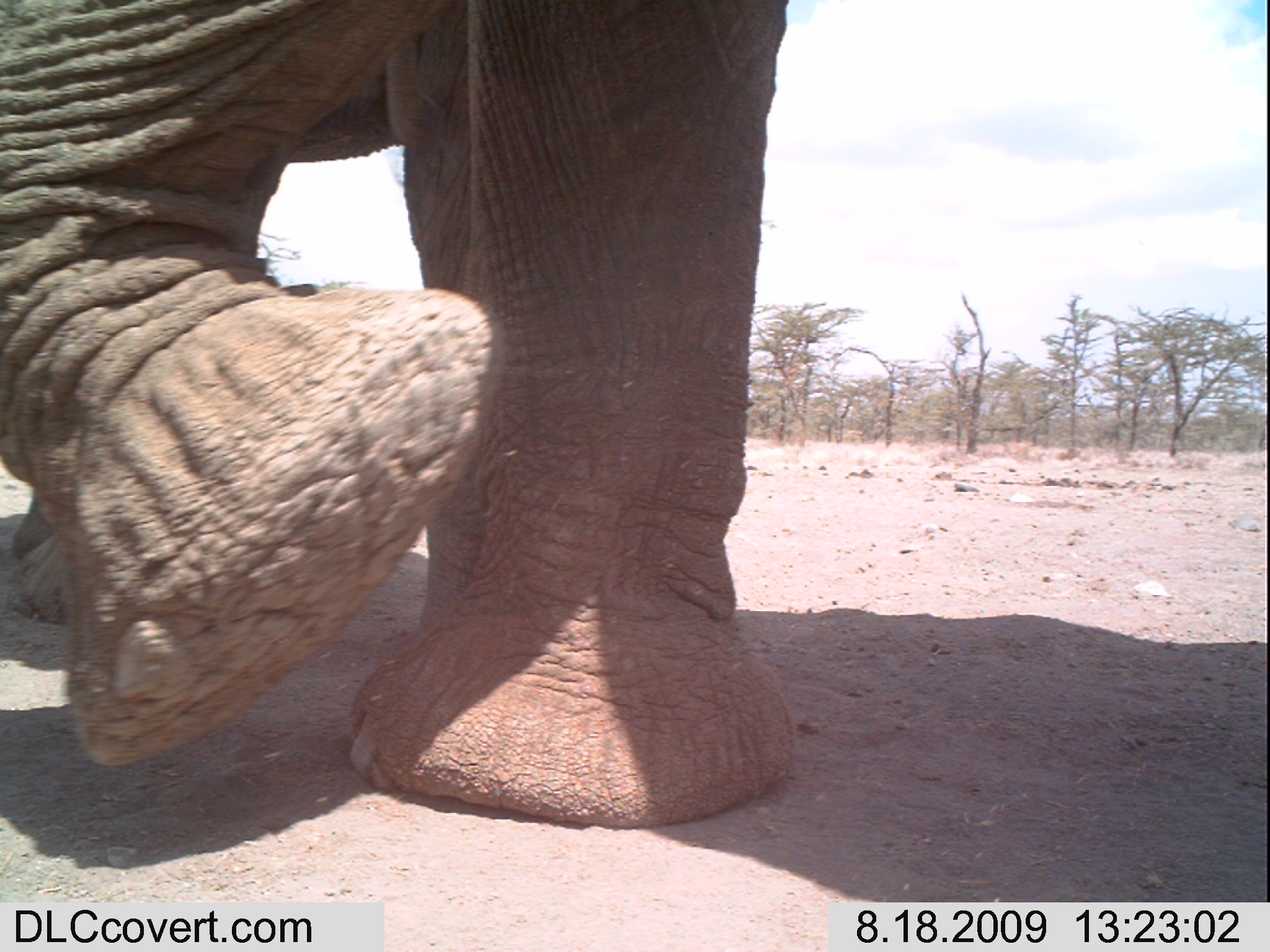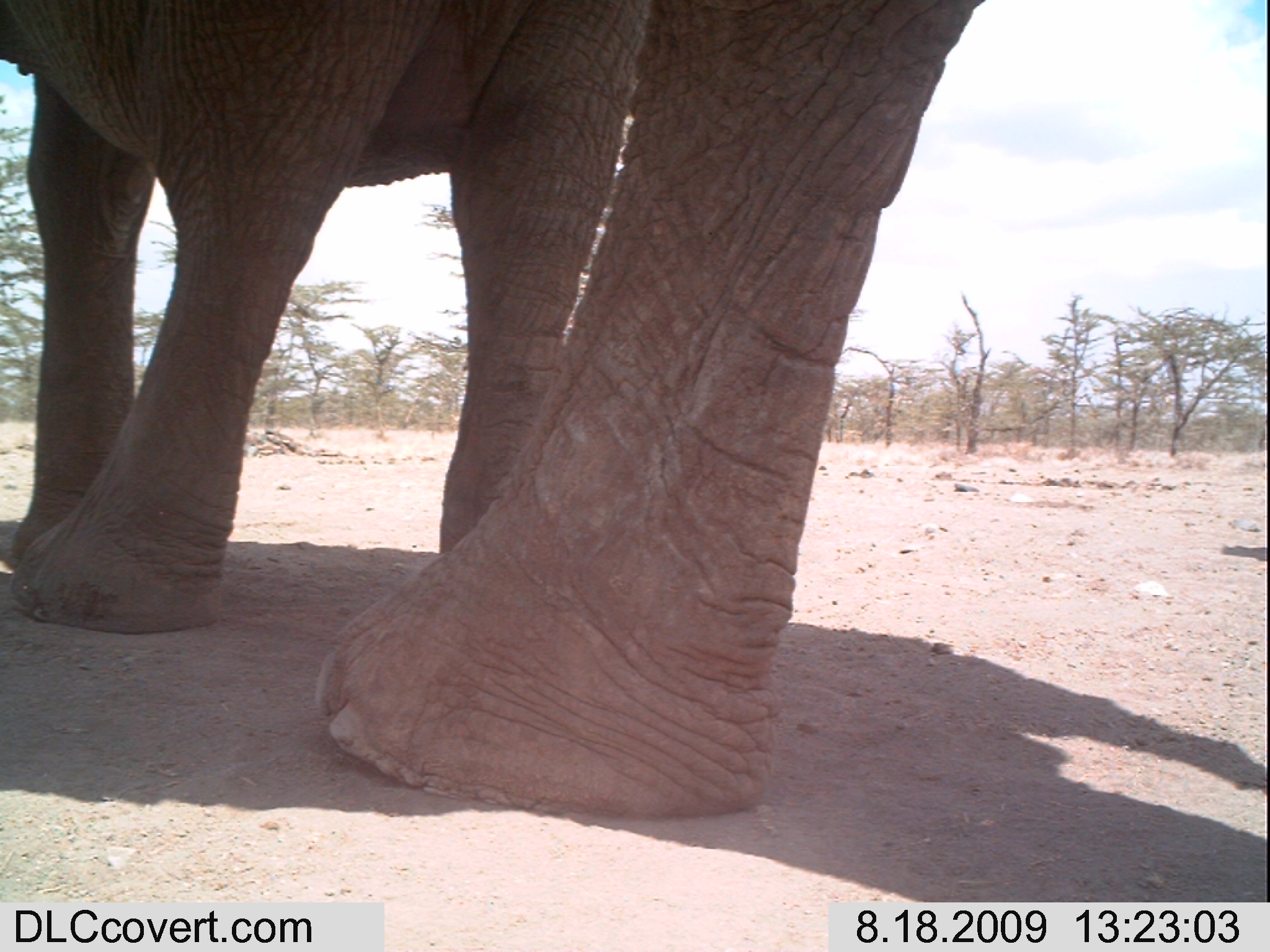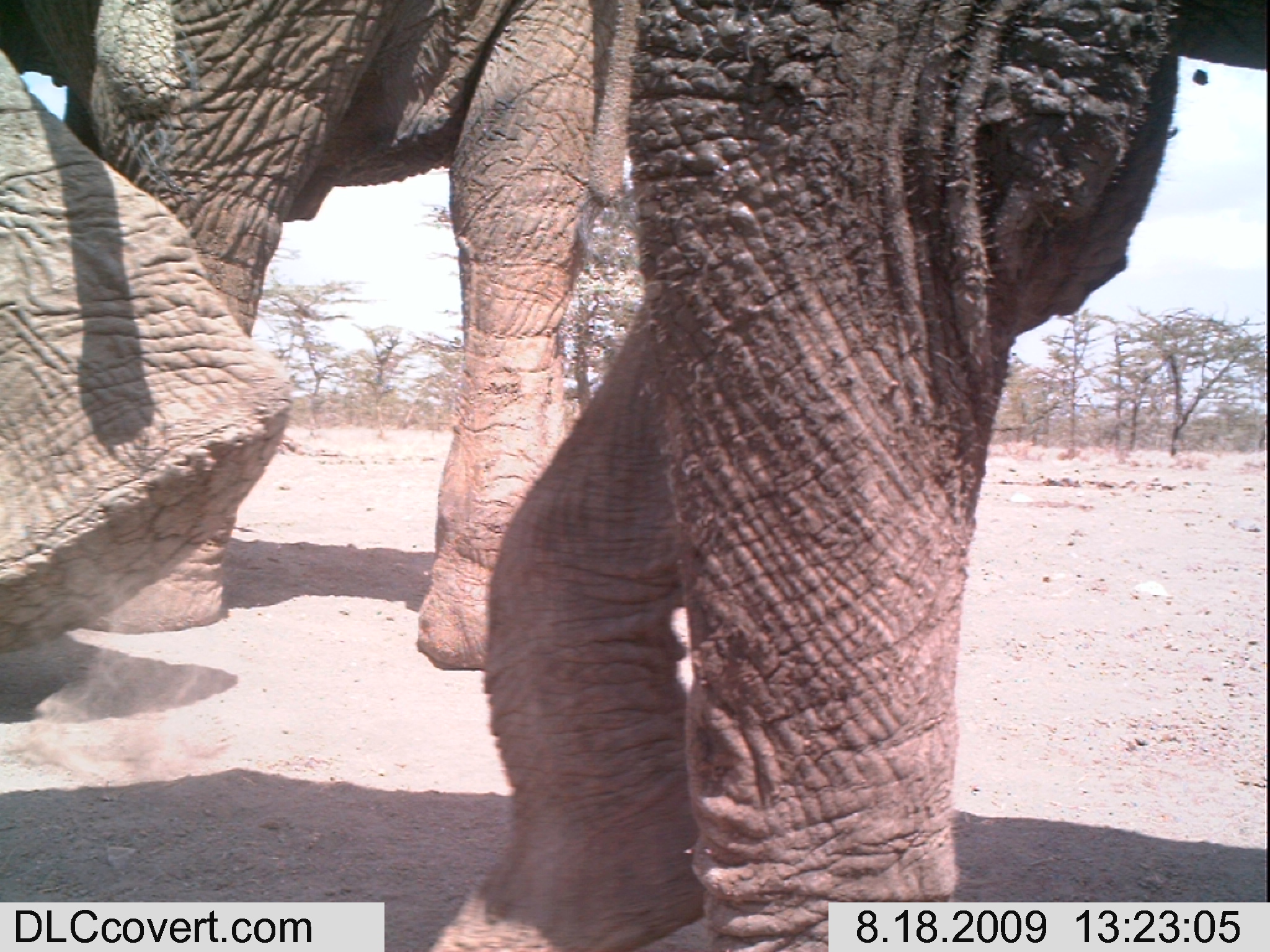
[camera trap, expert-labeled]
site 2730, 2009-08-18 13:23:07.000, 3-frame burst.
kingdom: Animalia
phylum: Chordata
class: Mammalia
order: Proboscidea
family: Elephantidae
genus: Loxodonta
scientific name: Loxodonta africana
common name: african bush elephant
Loxodonta africana (african bush elephant), count 1.